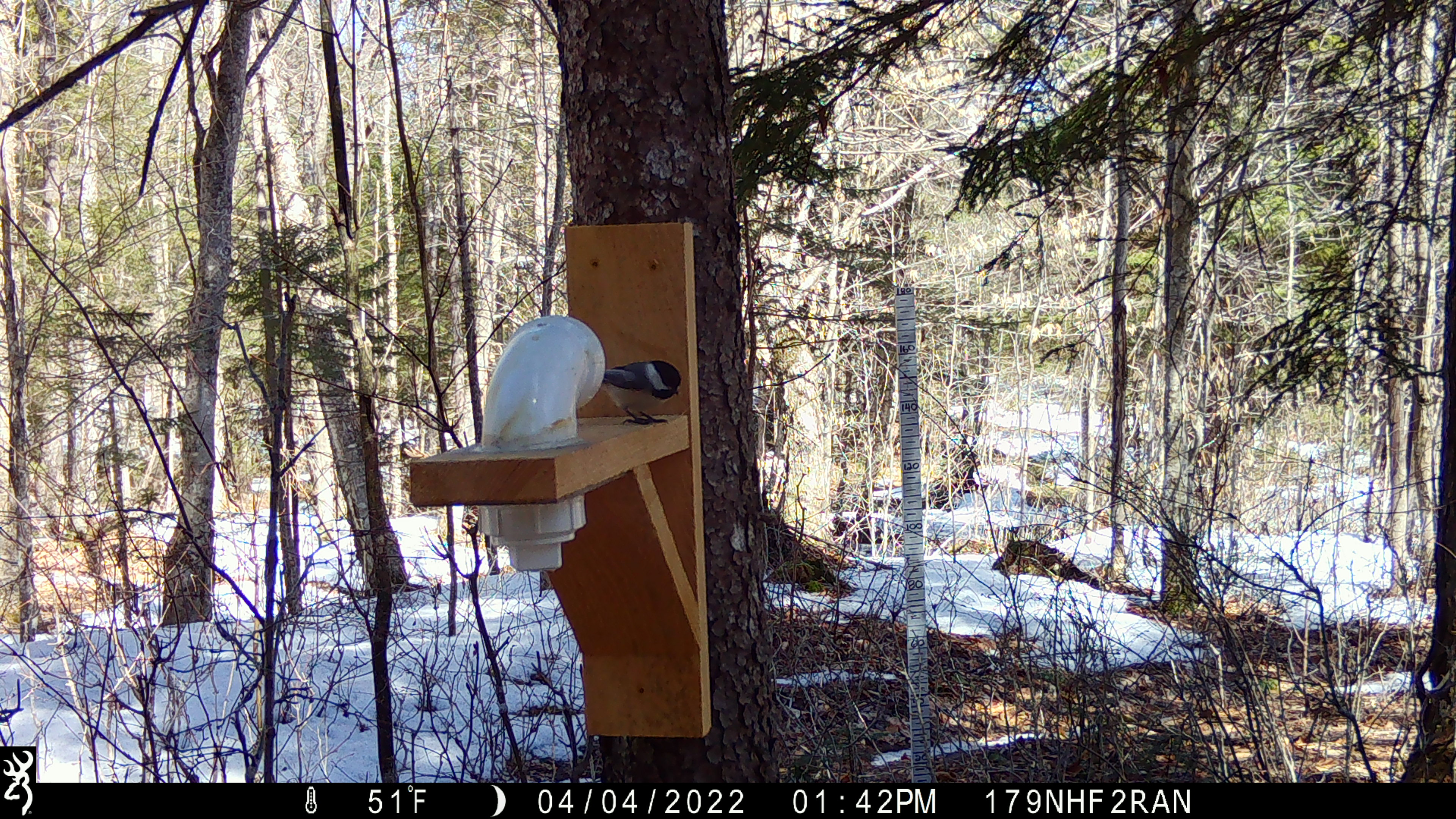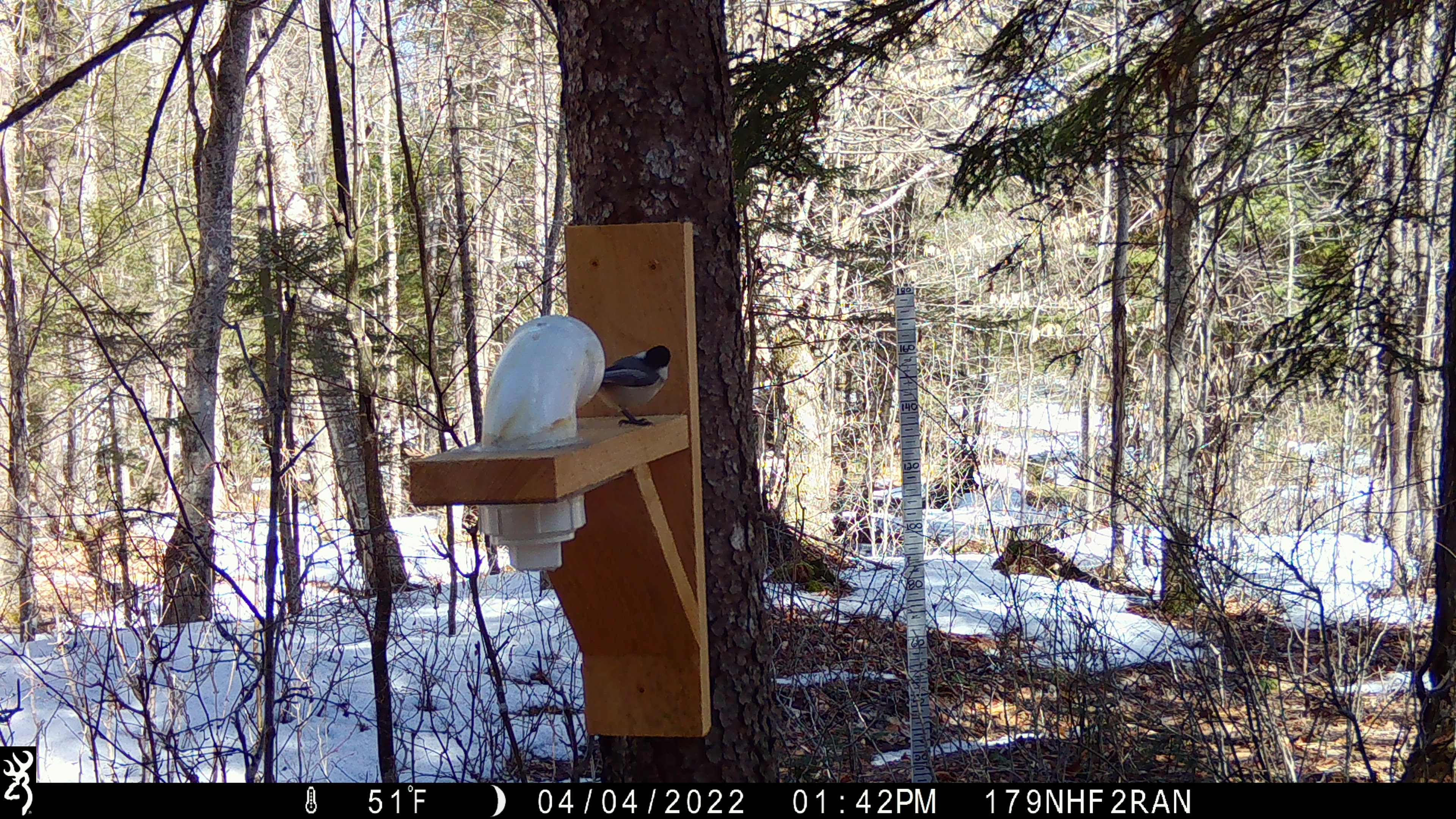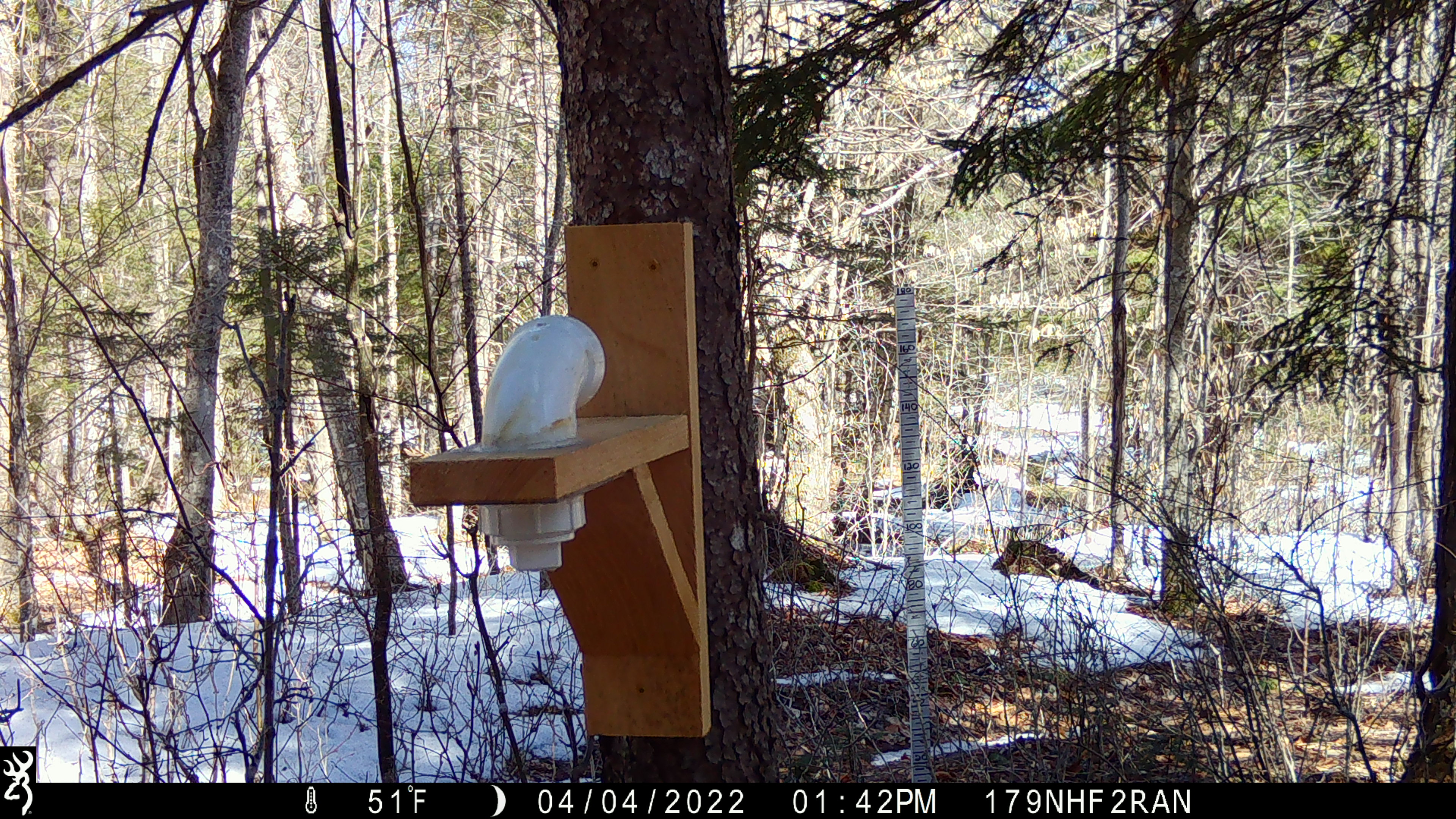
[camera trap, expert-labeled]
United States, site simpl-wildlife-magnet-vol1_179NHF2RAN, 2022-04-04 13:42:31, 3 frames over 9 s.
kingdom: Animalia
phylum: Chordata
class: Aves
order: Passeriformes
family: Paridae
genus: Poecile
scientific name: Poecile atricapillus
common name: black-capped chickadee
Black-capped chickadee (Poecile atricapillus).